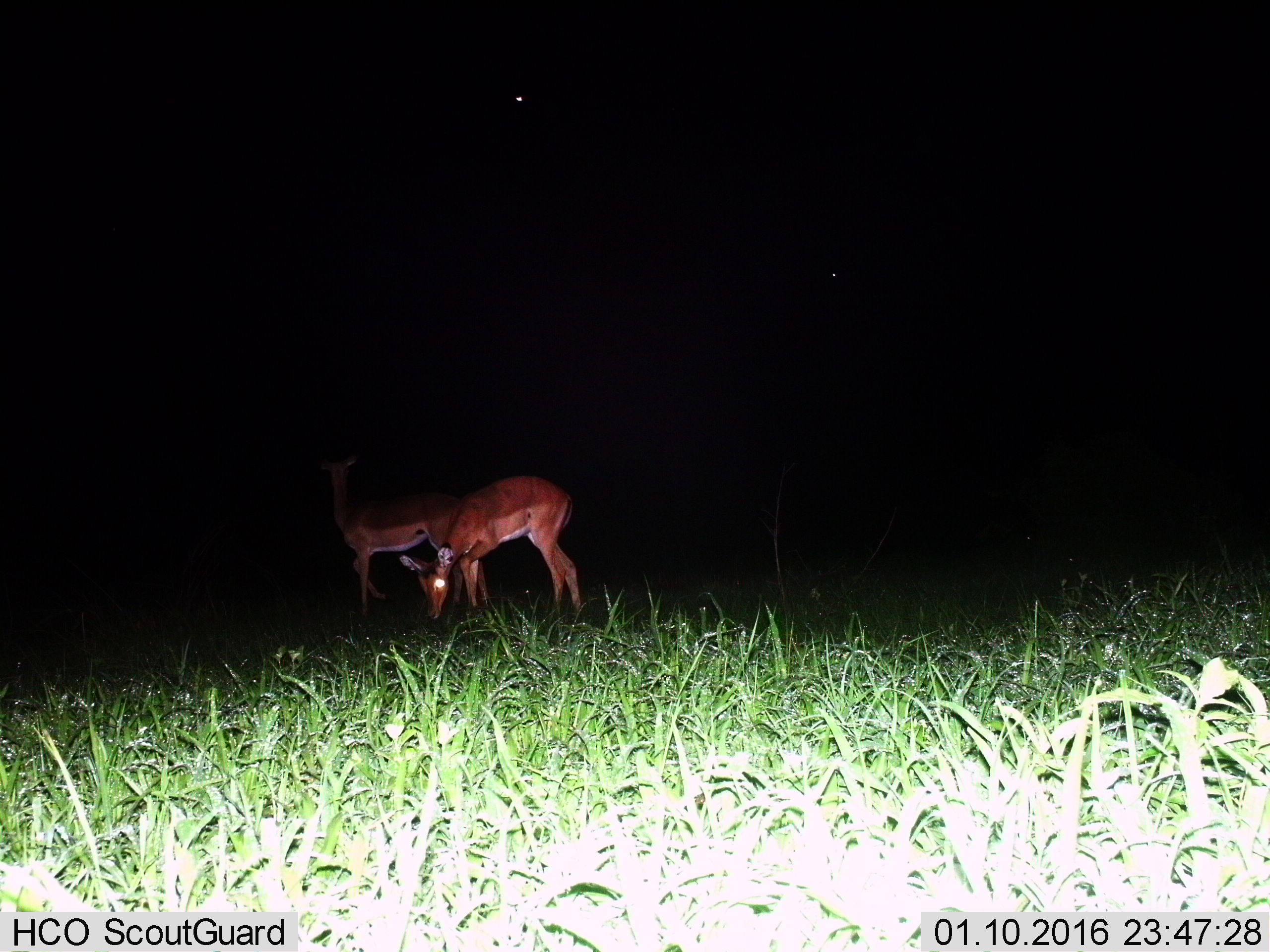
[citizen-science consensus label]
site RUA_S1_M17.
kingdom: Animalia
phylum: Chordata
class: Mammalia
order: Artiodactyla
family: Bovidae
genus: Aepyceros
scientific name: Aepyceros melampus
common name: impala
Impala (Aepyceros melampus), count 2. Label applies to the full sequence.